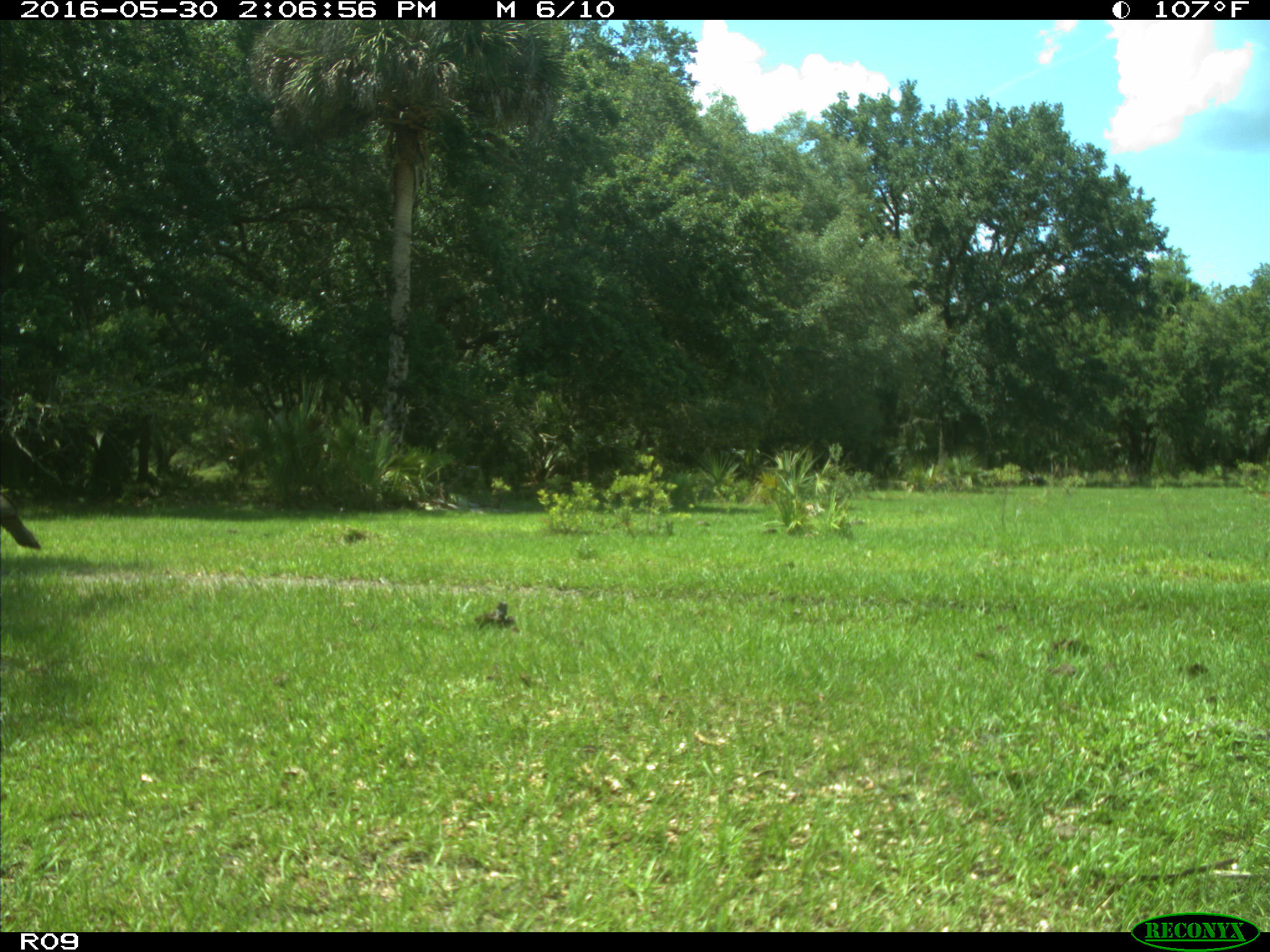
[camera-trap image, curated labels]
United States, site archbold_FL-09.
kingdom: Animalia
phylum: Chordata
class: Aves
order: Galliformes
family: Phasianidae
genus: Meleagris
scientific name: Meleagris gallopavo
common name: wild turkey